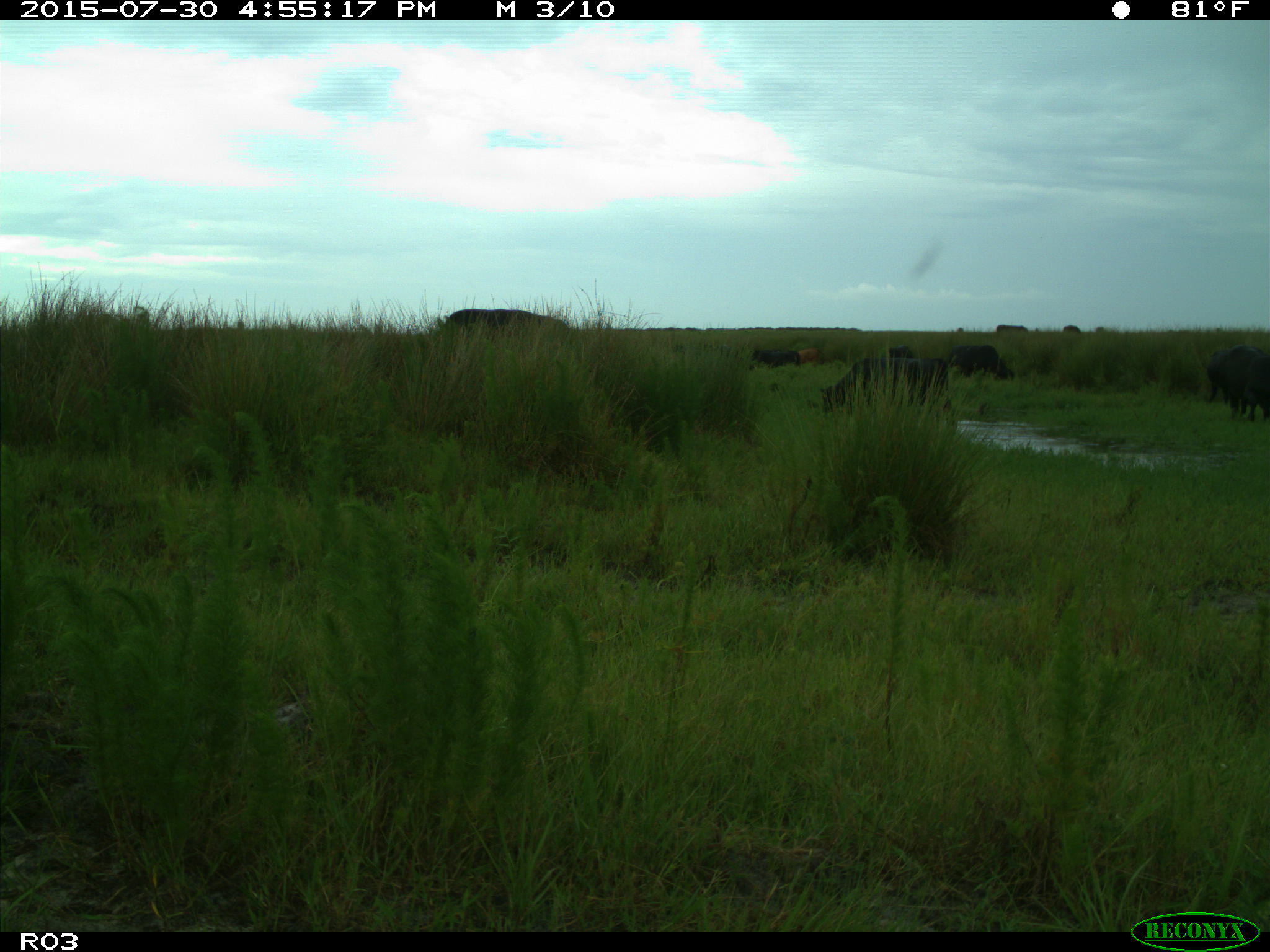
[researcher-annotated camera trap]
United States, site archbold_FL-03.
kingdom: Animalia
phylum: Chordata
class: Mammalia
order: Artiodactyla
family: Bovidae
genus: Bos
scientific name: Bos taurus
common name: domestic cow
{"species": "Bos taurus (domestic cow)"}